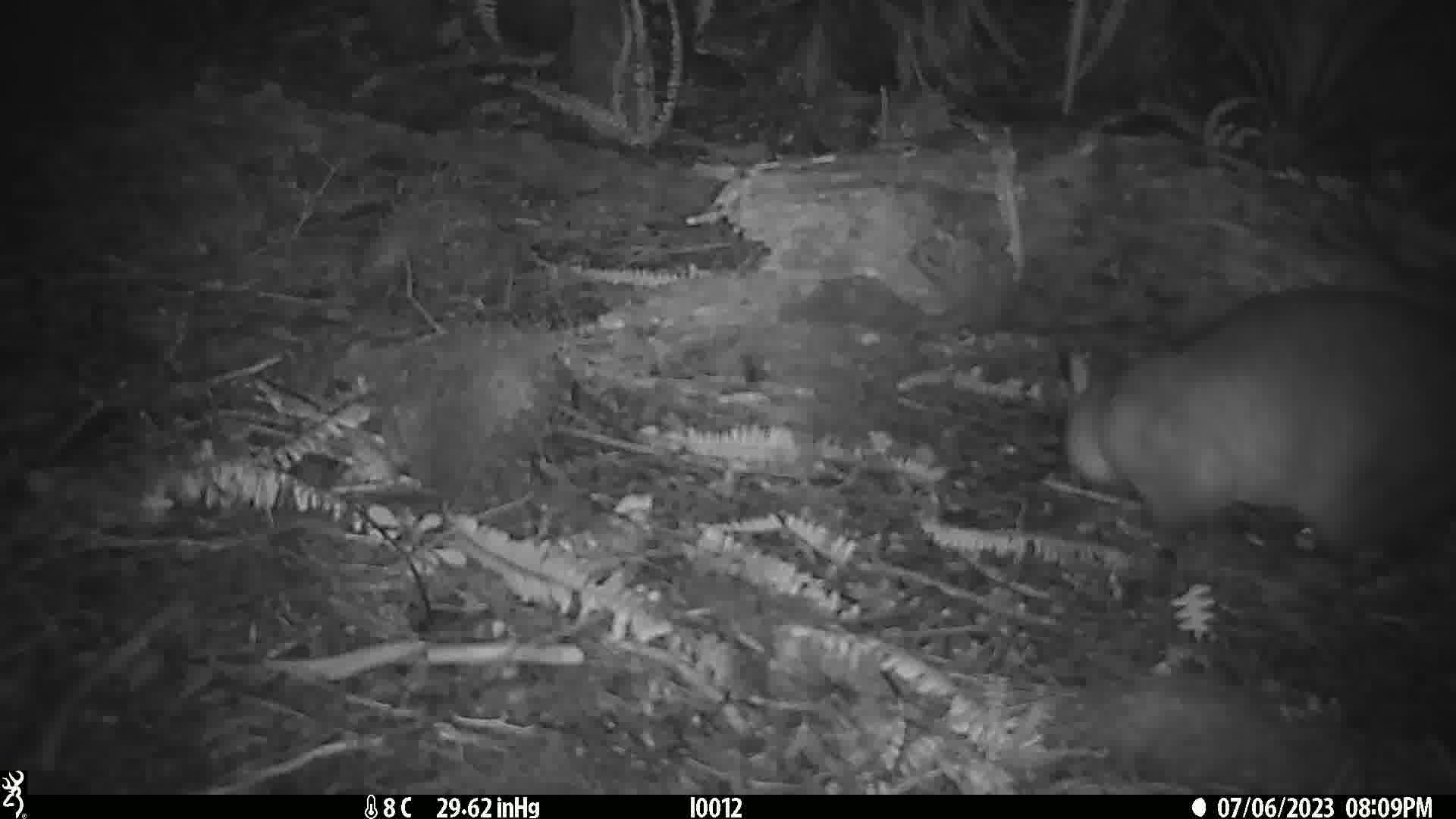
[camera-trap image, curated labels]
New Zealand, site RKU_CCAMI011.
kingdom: Animalia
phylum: Chordata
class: Mammalia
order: Diprotodontia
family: Phalangeridae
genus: Trichosurus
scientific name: Trichosurus vulpecula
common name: common brushtail possum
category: possum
Possum (common brushtail possum) (Trichosurus vulpecula).